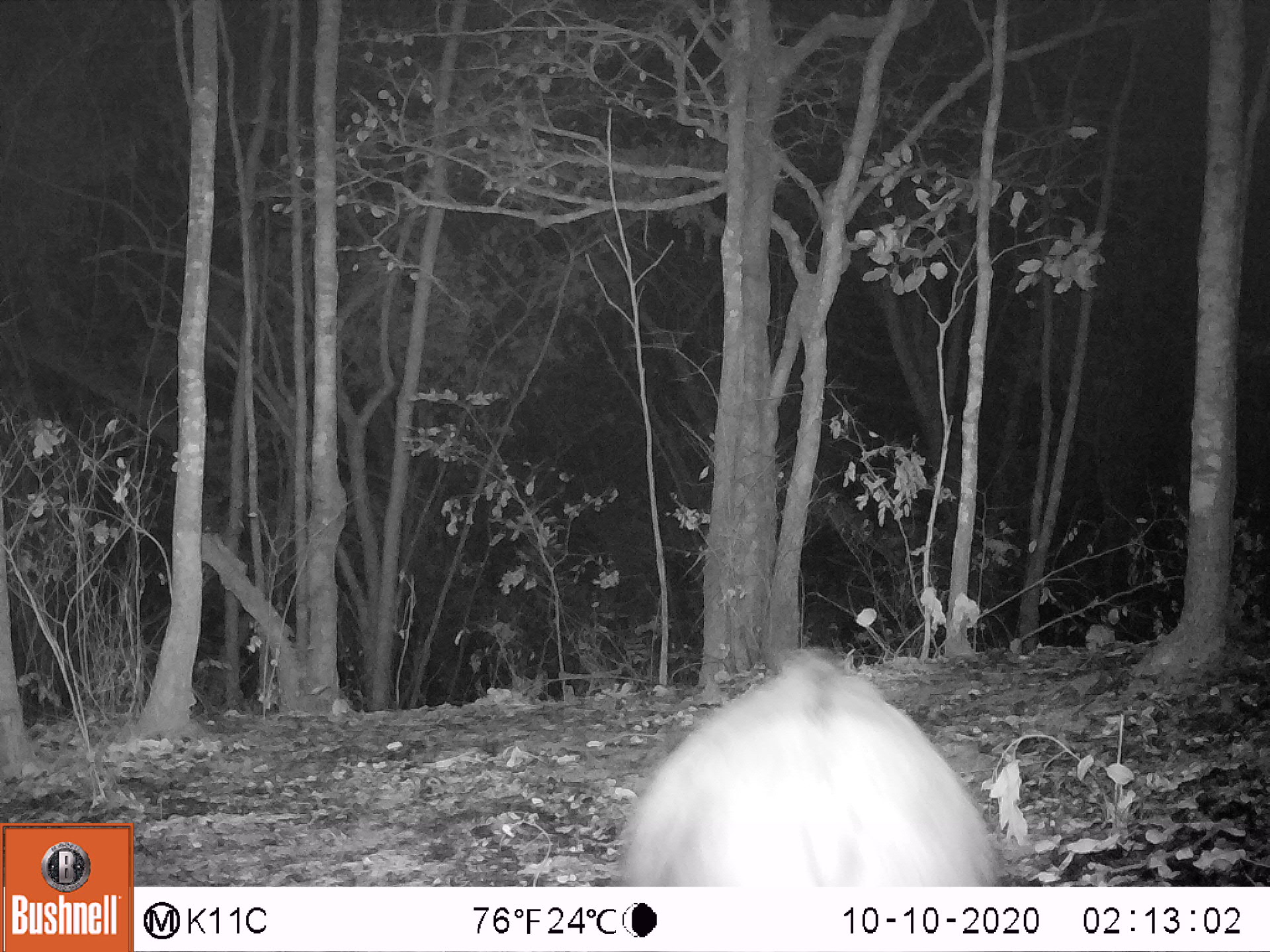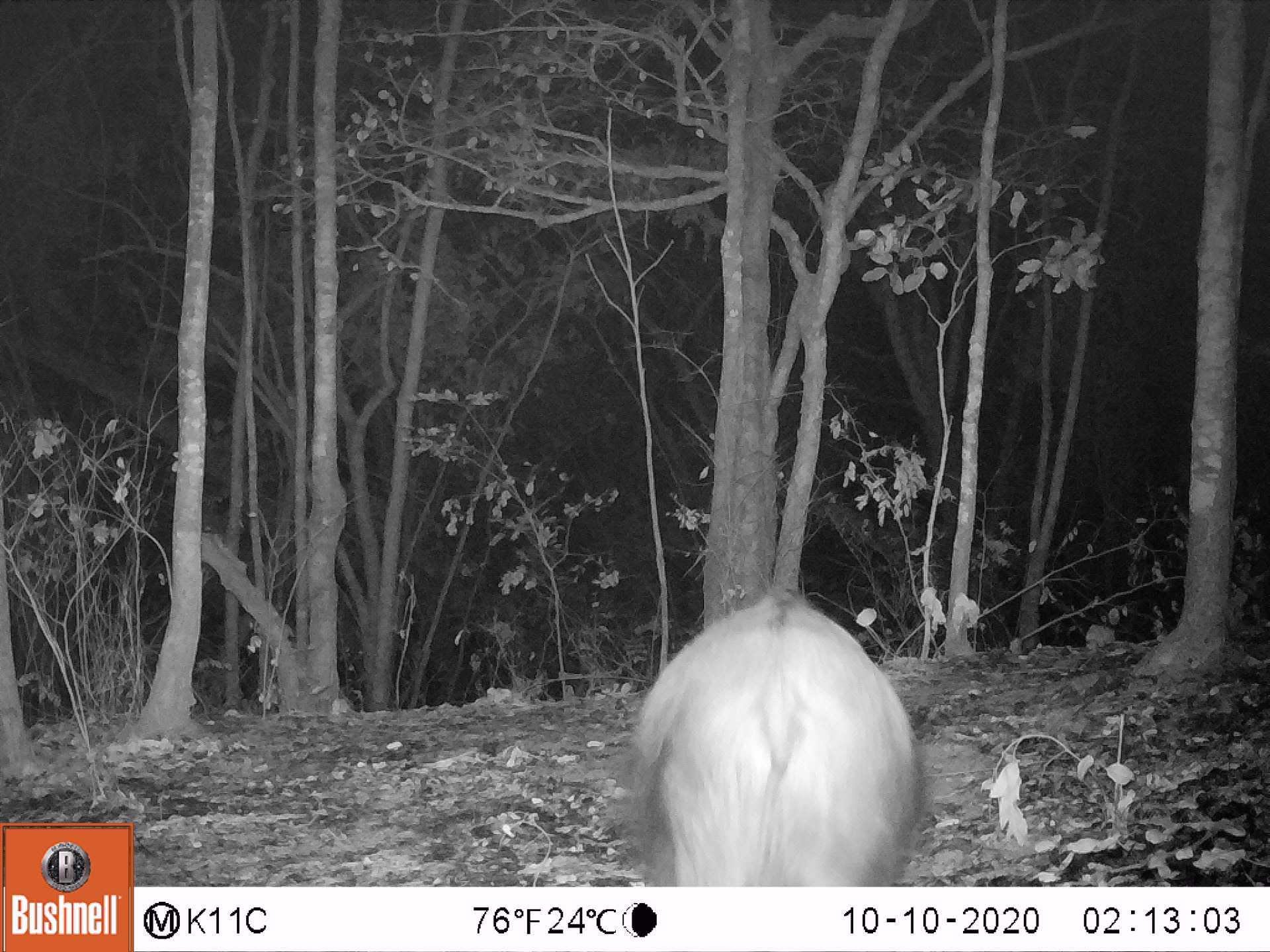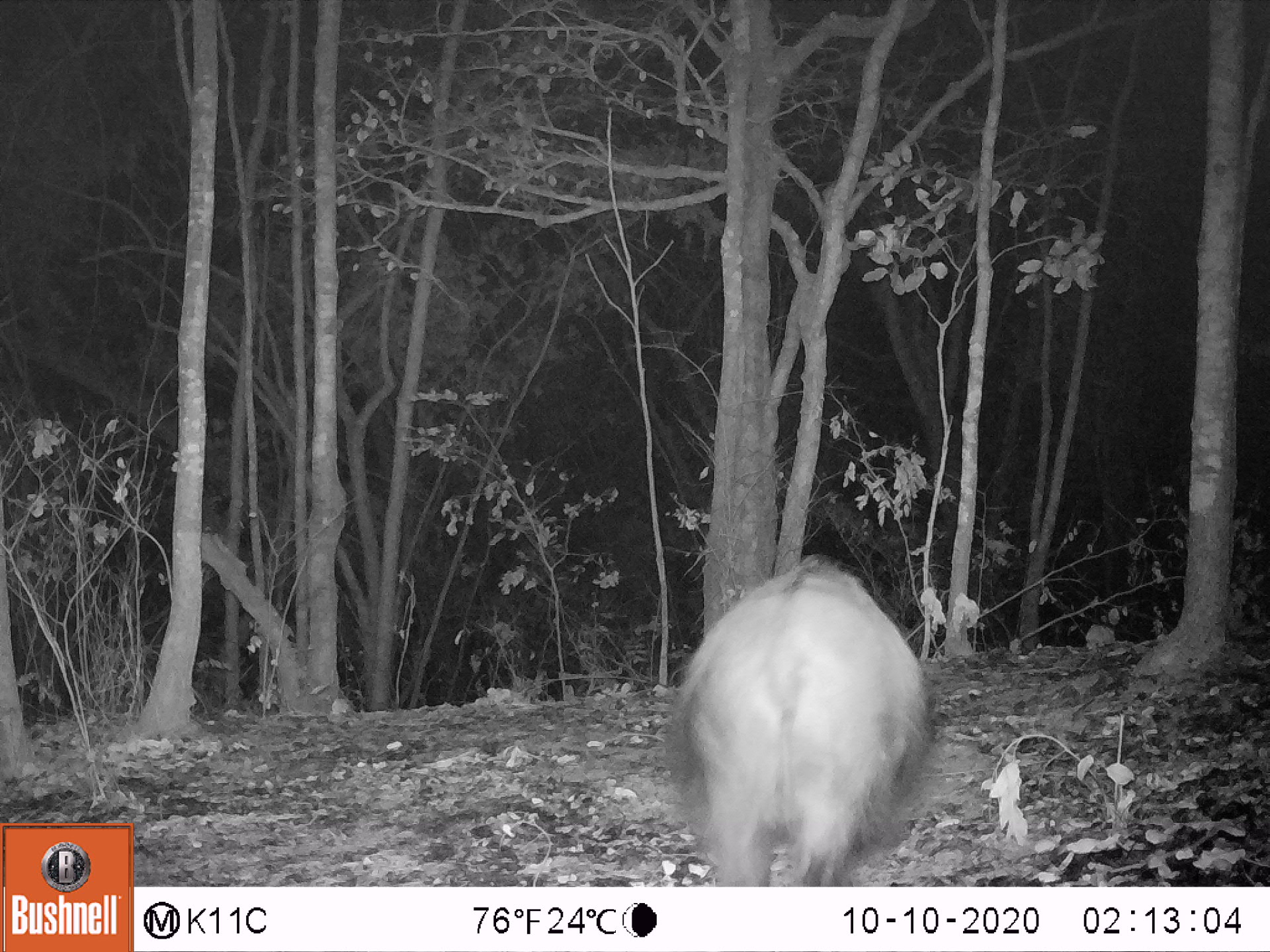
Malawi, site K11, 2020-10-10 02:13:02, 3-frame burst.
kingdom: Animalia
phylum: Chordata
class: Mammalia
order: Artiodactyla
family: Suidae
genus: Potamochoerus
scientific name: Potamochoerus larvatus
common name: bushpig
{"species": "bushpig (Potamochoerus larvatus)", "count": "1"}